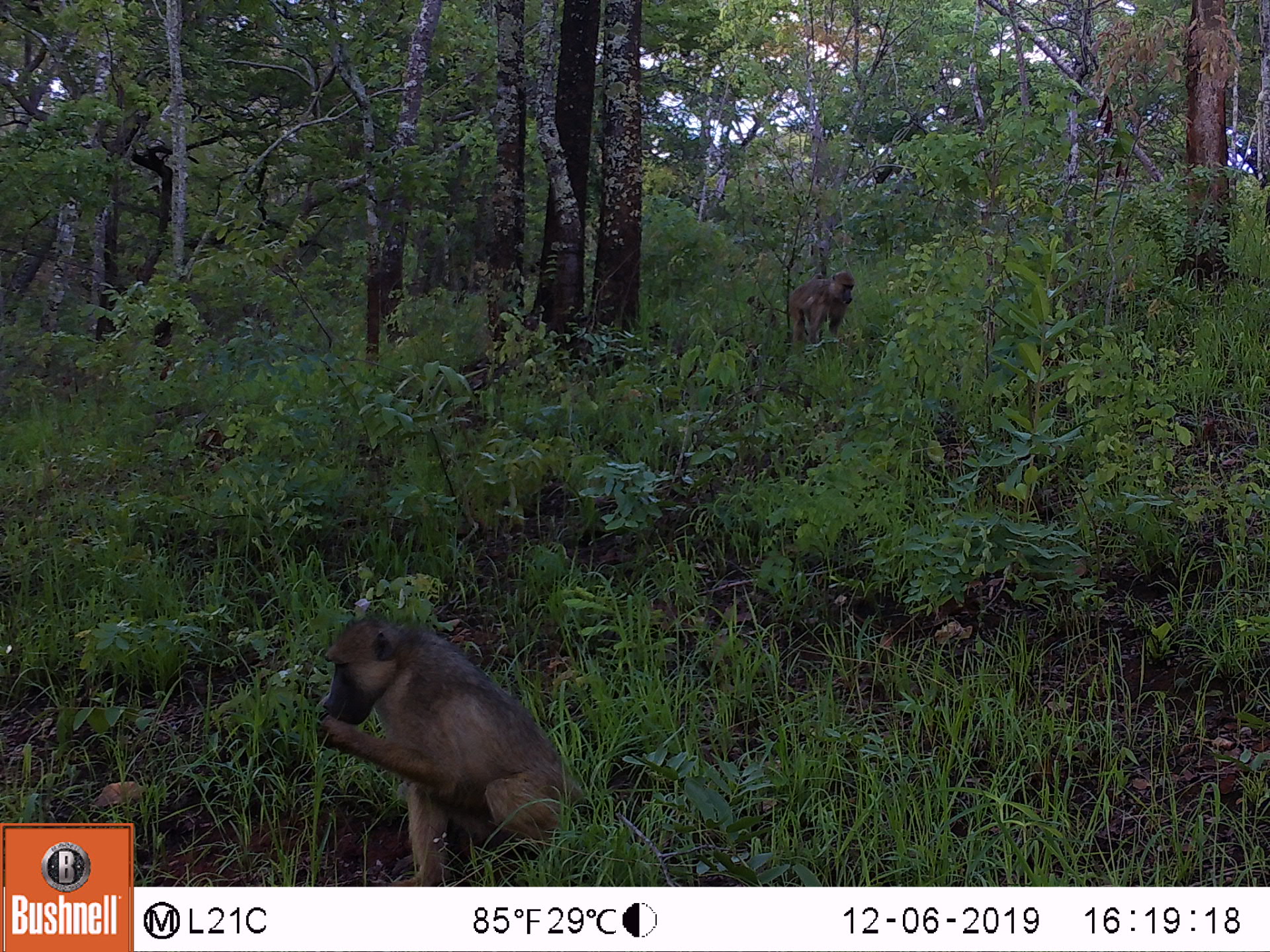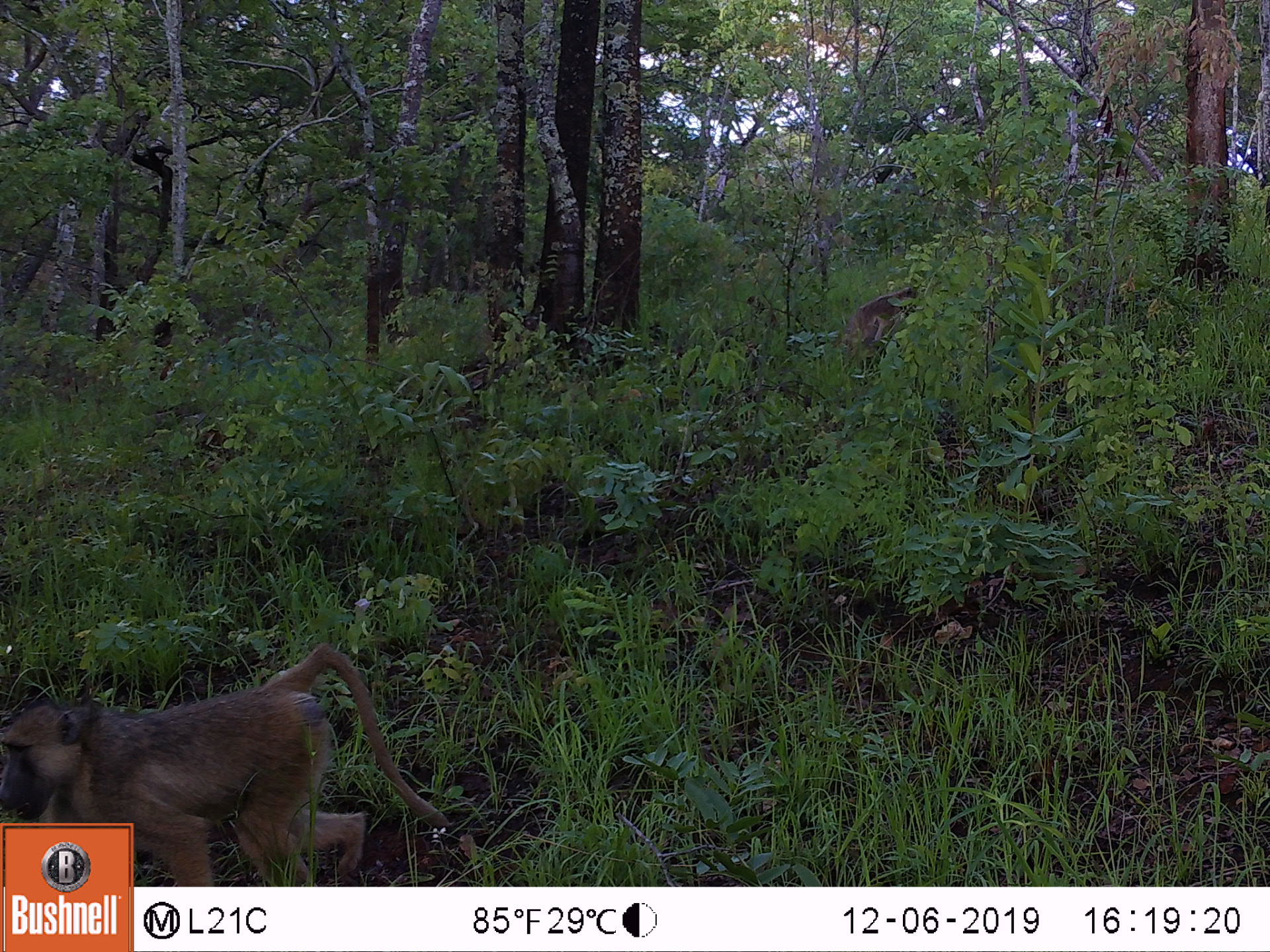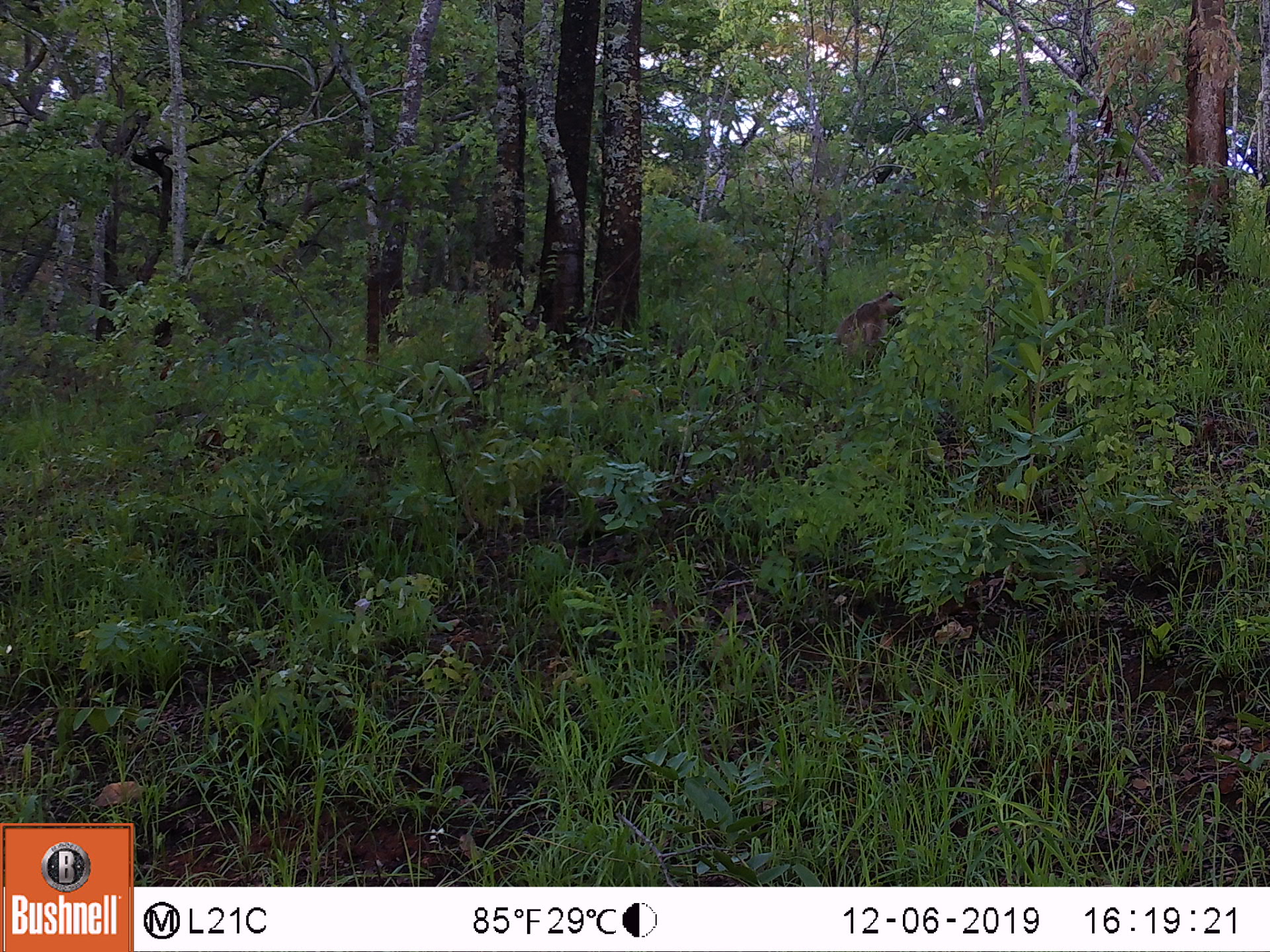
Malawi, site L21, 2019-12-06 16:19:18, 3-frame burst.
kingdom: Animalia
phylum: Chordata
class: Mammalia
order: Primates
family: Cercopithecidae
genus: Papio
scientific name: Papio cynocephalus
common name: yellow baboon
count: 2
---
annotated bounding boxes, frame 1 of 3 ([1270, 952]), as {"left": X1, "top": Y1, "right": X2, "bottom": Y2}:
yellow baboon: {"left": 298, "top": 611, "right": 585, "bottom": 880}; {"left": 772, "top": 269, "right": 858, "bottom": 355}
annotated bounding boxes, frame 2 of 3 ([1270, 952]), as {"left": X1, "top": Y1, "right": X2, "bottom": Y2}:
yellow baboon: {"left": 0, "top": 644, "right": 445, "bottom": 818}; {"left": 836, "top": 279, "right": 932, "bottom": 357}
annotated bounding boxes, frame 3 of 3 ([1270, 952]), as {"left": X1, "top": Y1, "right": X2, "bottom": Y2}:
yellow baboon: {"left": 824, "top": 294, "right": 916, "bottom": 373}